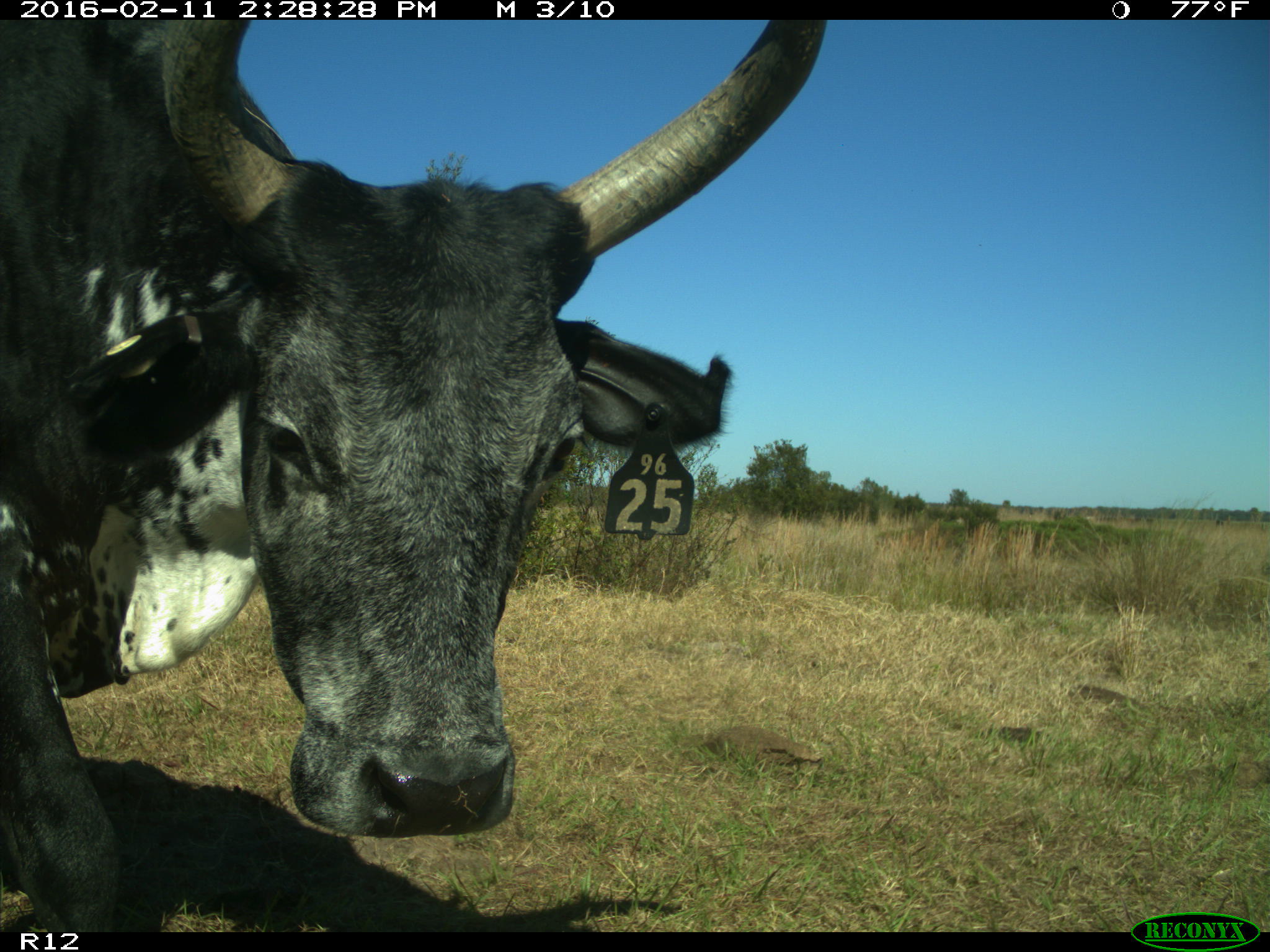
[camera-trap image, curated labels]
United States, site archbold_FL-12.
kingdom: Animalia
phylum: Chordata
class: Mammalia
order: Artiodactyla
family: Bovidae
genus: Bos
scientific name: Bos taurus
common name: domestic cow